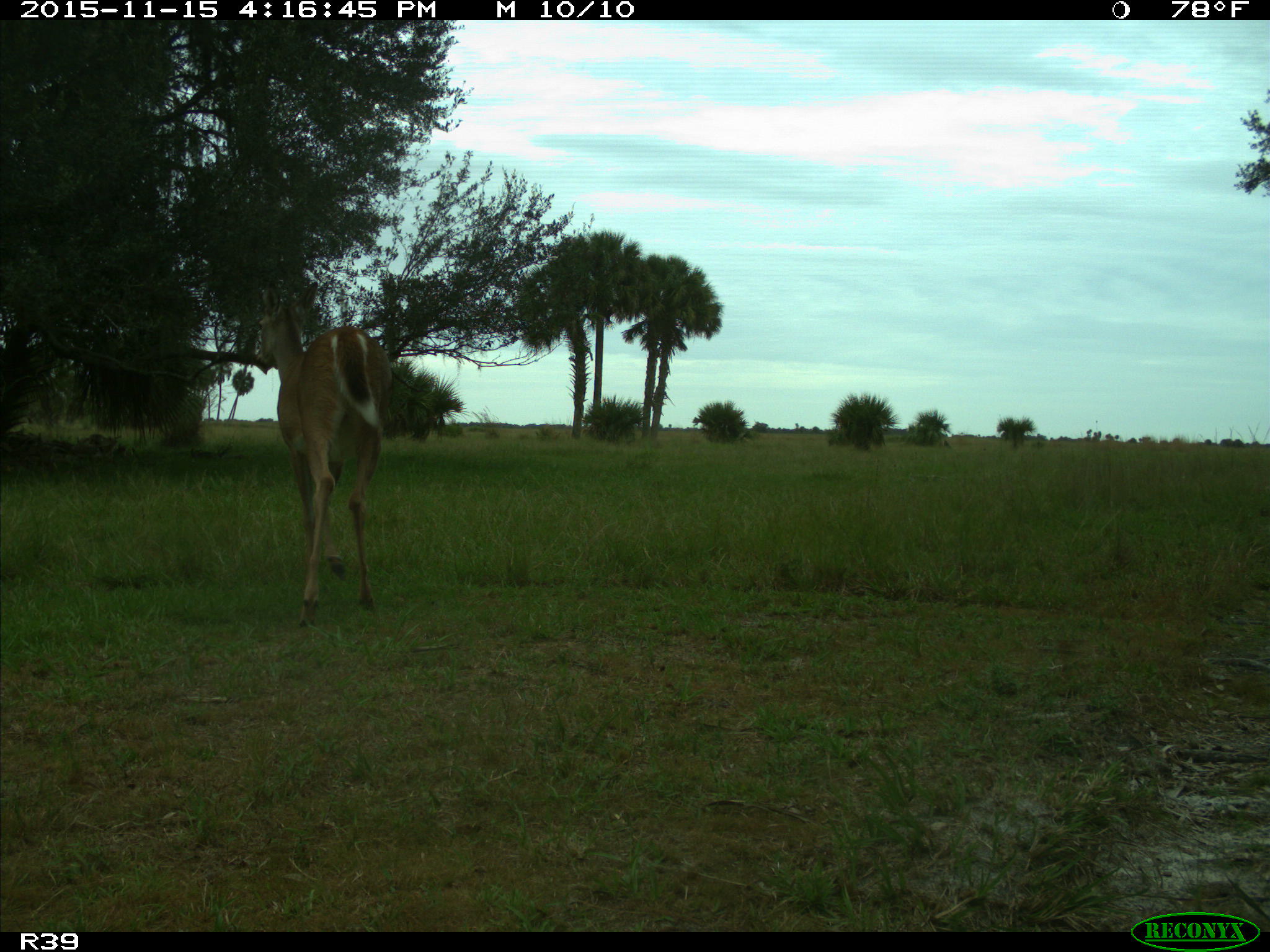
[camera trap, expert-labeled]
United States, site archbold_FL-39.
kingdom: Animalia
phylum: Chordata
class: Mammalia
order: Artiodactyla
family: Cervidae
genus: Odocoileus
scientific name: Odocoileus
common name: deer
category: unidentified deer